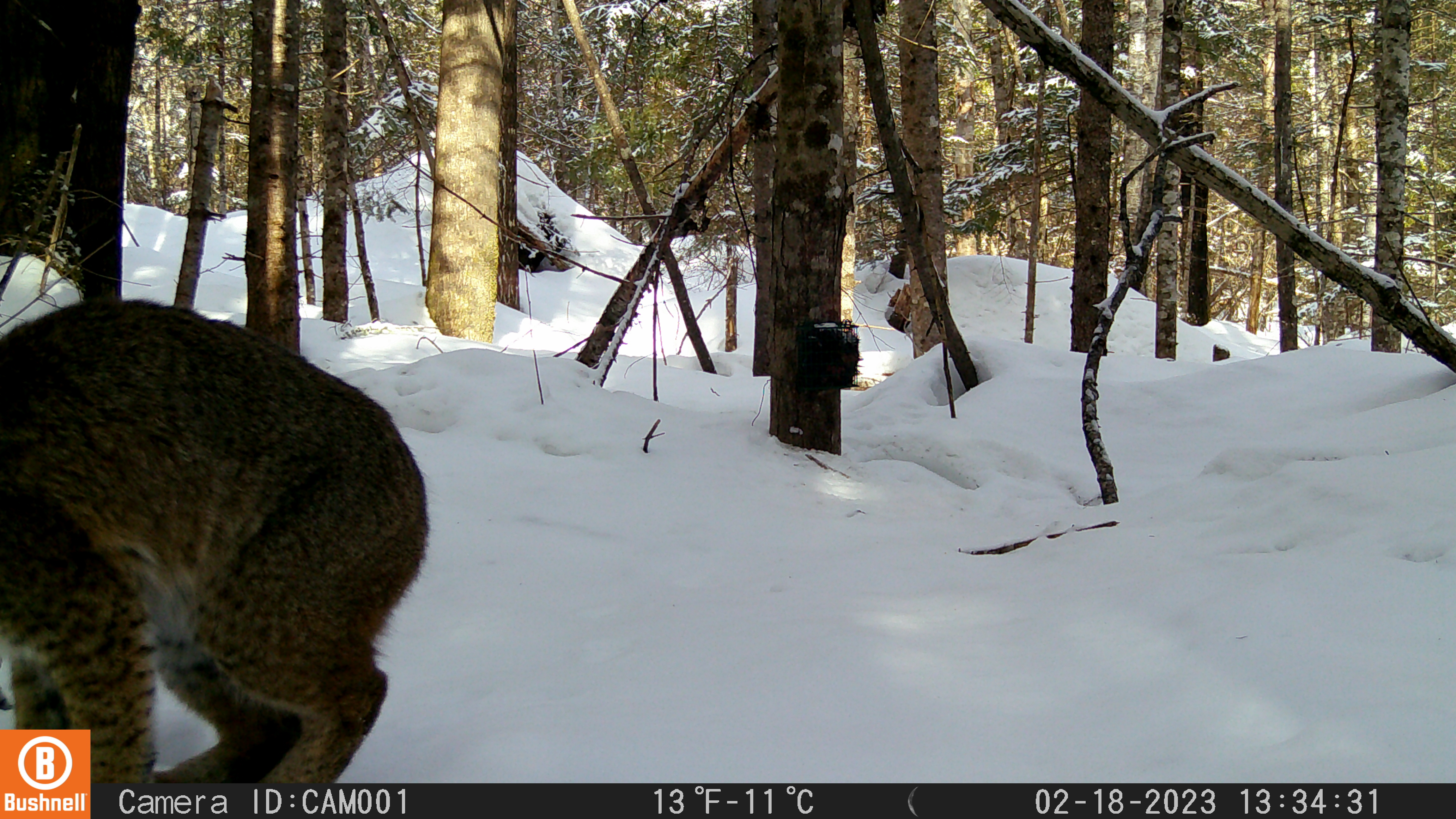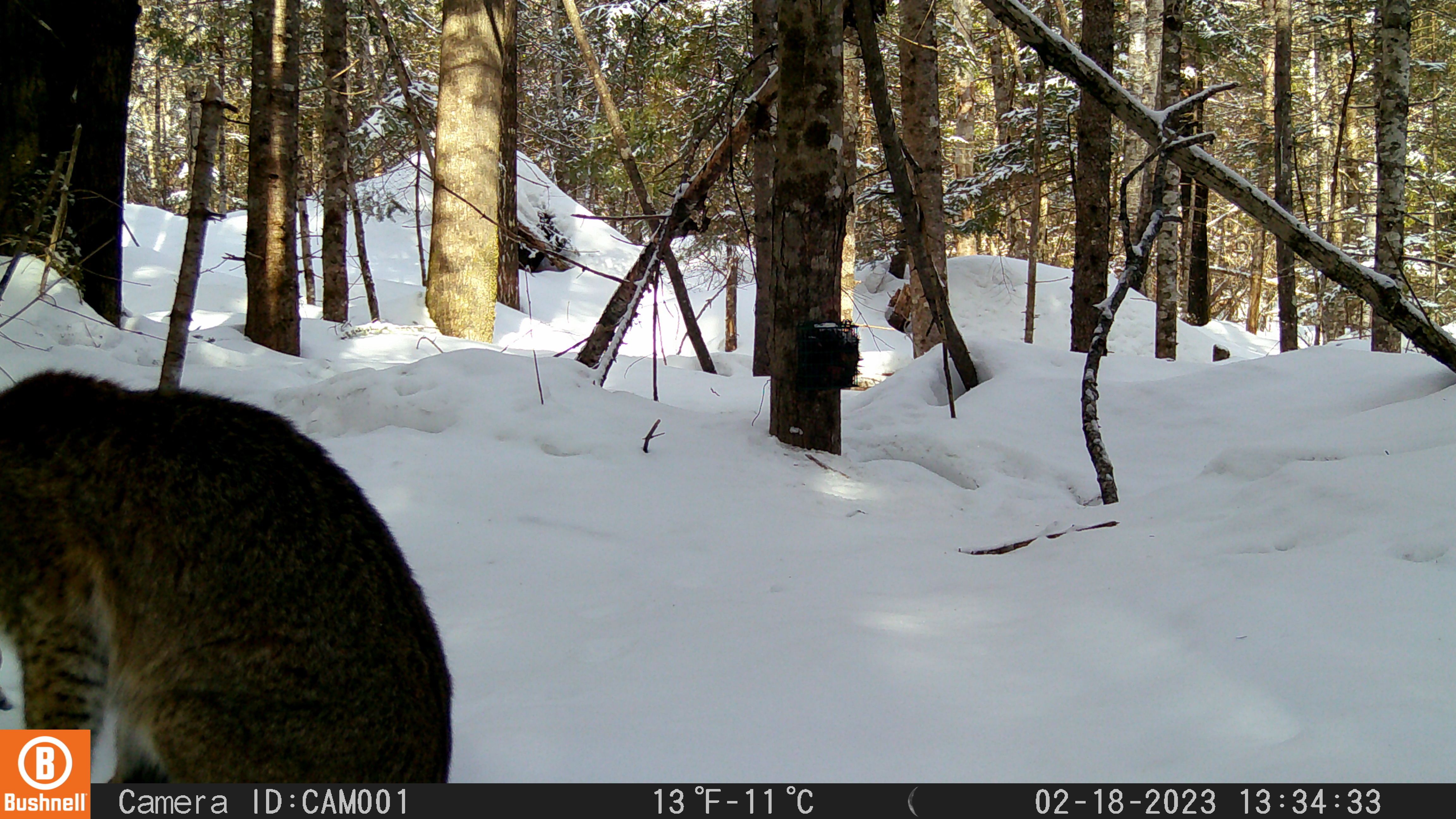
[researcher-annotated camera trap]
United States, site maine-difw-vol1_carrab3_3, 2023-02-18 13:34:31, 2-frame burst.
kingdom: Animalia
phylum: Chordata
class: Mammalia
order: Carnivora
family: Felidae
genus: Lynx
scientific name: Lynx rufus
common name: bobcat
Bobcat (Lynx rufus).